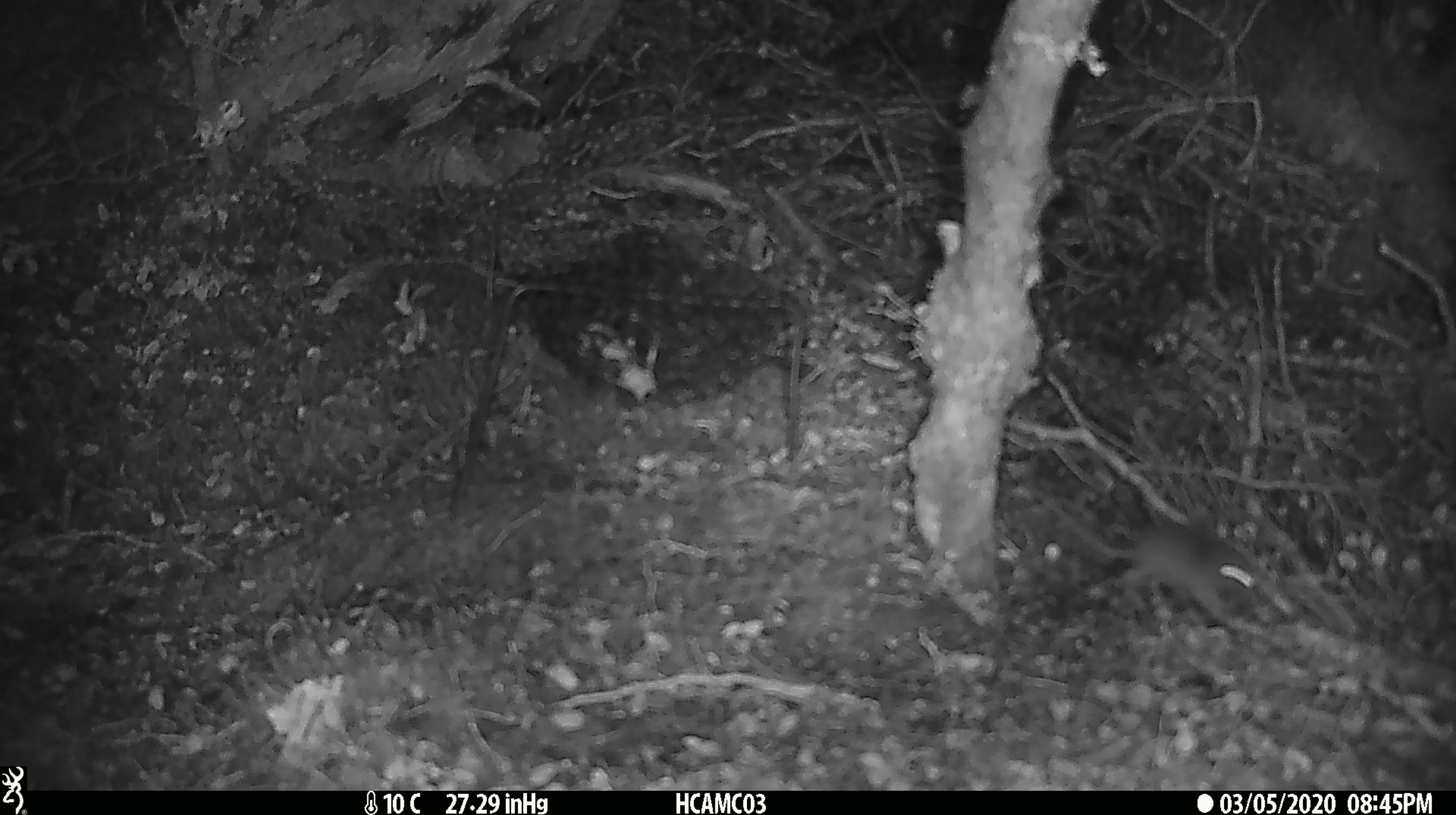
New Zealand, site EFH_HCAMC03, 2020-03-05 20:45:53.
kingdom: Animalia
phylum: Chordata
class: Mammalia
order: Rodentia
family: Muridae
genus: Mus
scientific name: Mus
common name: mouse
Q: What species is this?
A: Mouse (Mus).